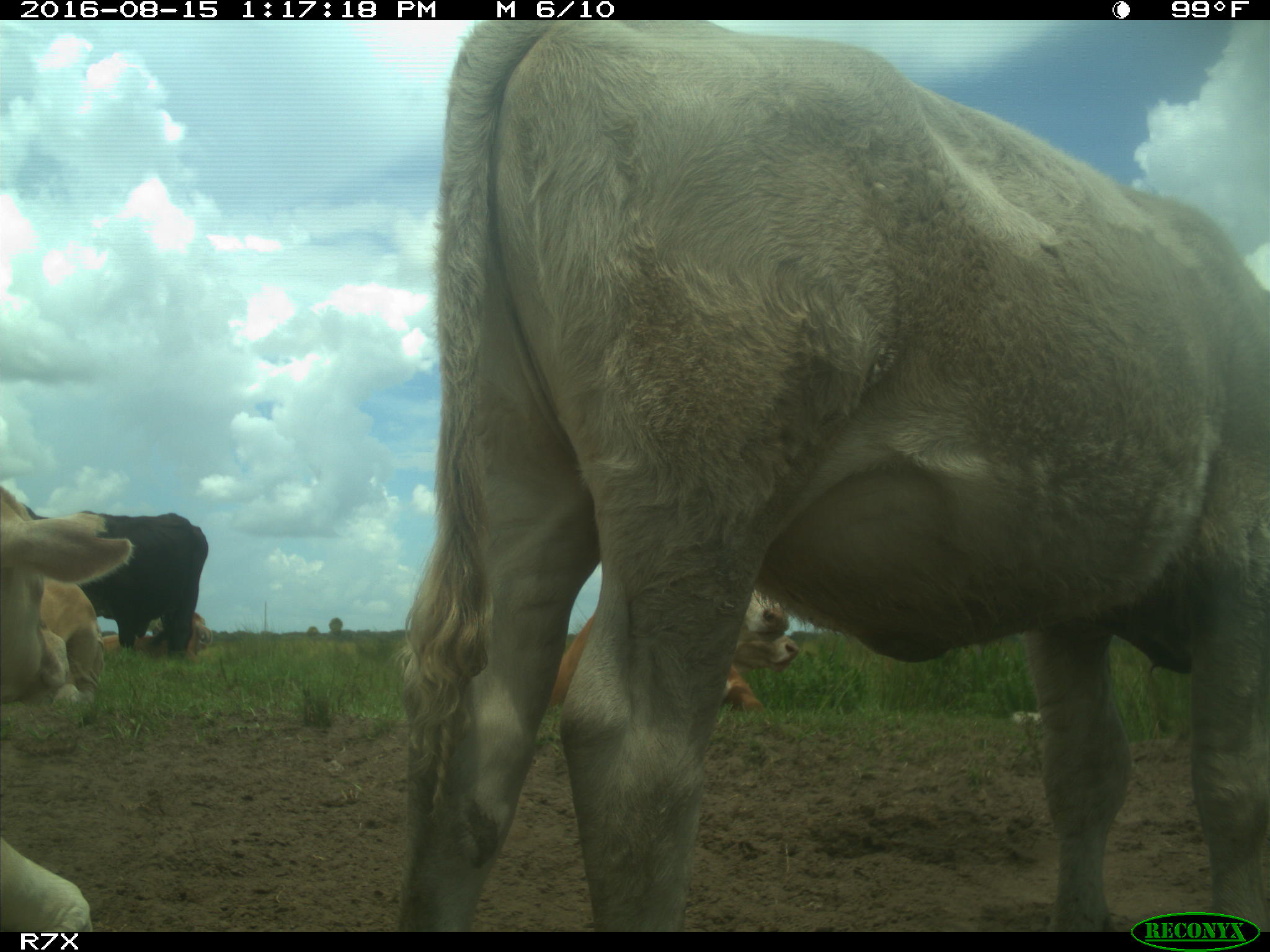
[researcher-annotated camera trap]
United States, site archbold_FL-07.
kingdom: Animalia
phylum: Chordata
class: Mammalia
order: Artiodactyla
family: Bovidae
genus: Bos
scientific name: Bos taurus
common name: domestic cow